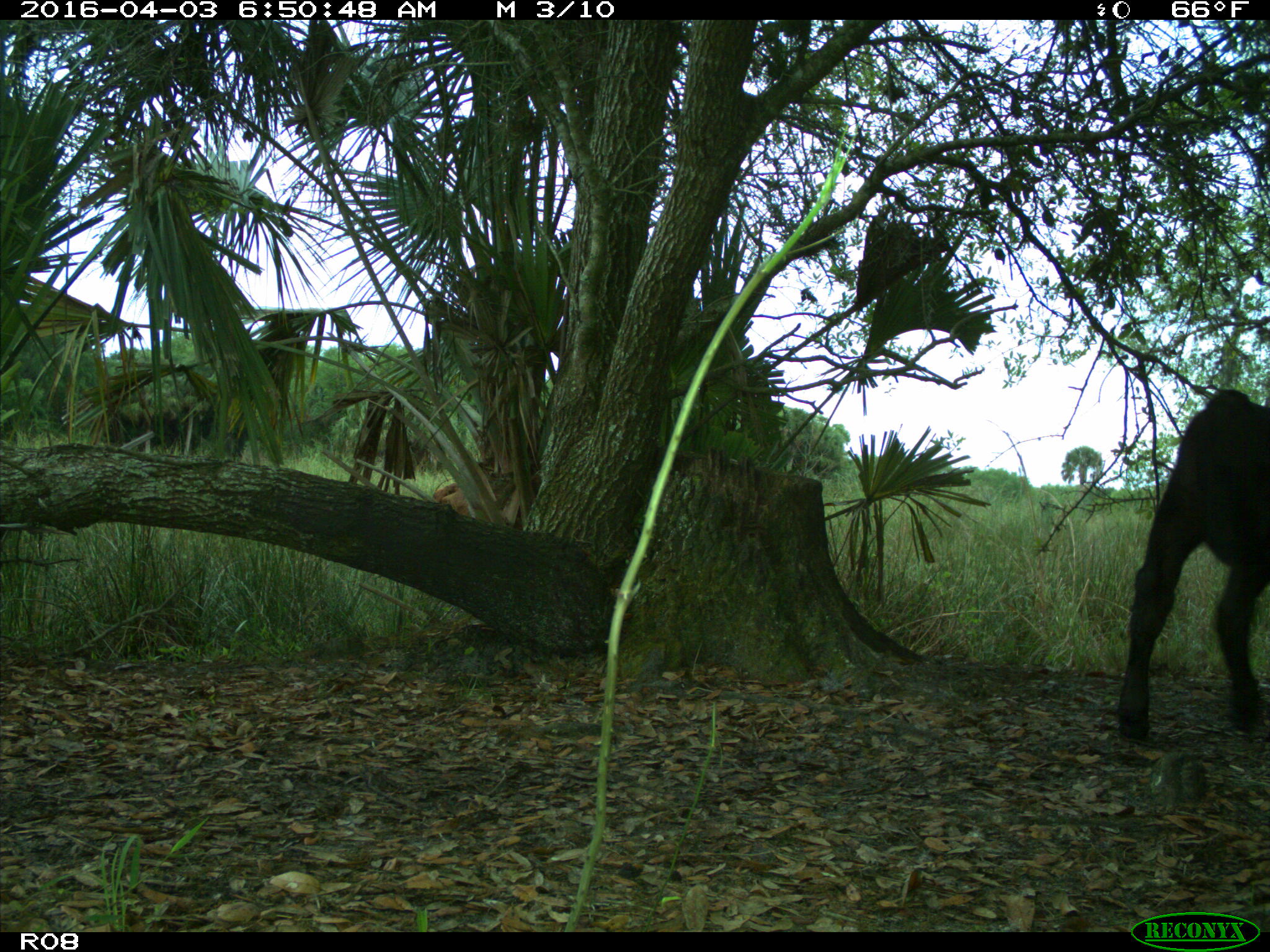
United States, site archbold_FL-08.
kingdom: Animalia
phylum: Chordata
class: Mammalia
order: Artiodactyla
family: Bovidae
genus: Bos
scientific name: Bos taurus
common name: domestic cow